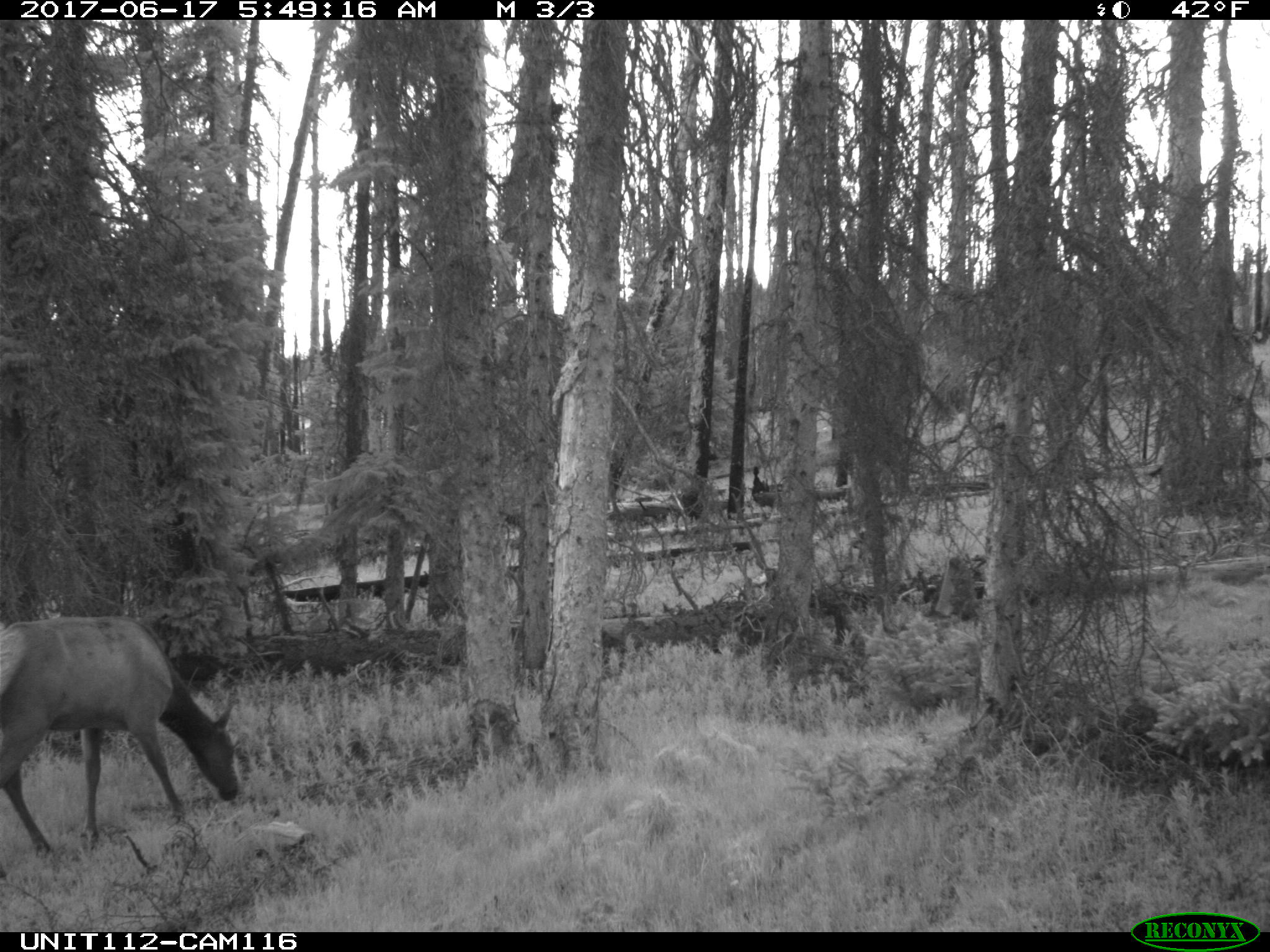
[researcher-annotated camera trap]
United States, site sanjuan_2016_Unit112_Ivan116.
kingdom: Animalia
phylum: Chordata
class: Mammalia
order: Artiodactyla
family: Cervidae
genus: Cervus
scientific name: Cervus elaphus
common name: red deer